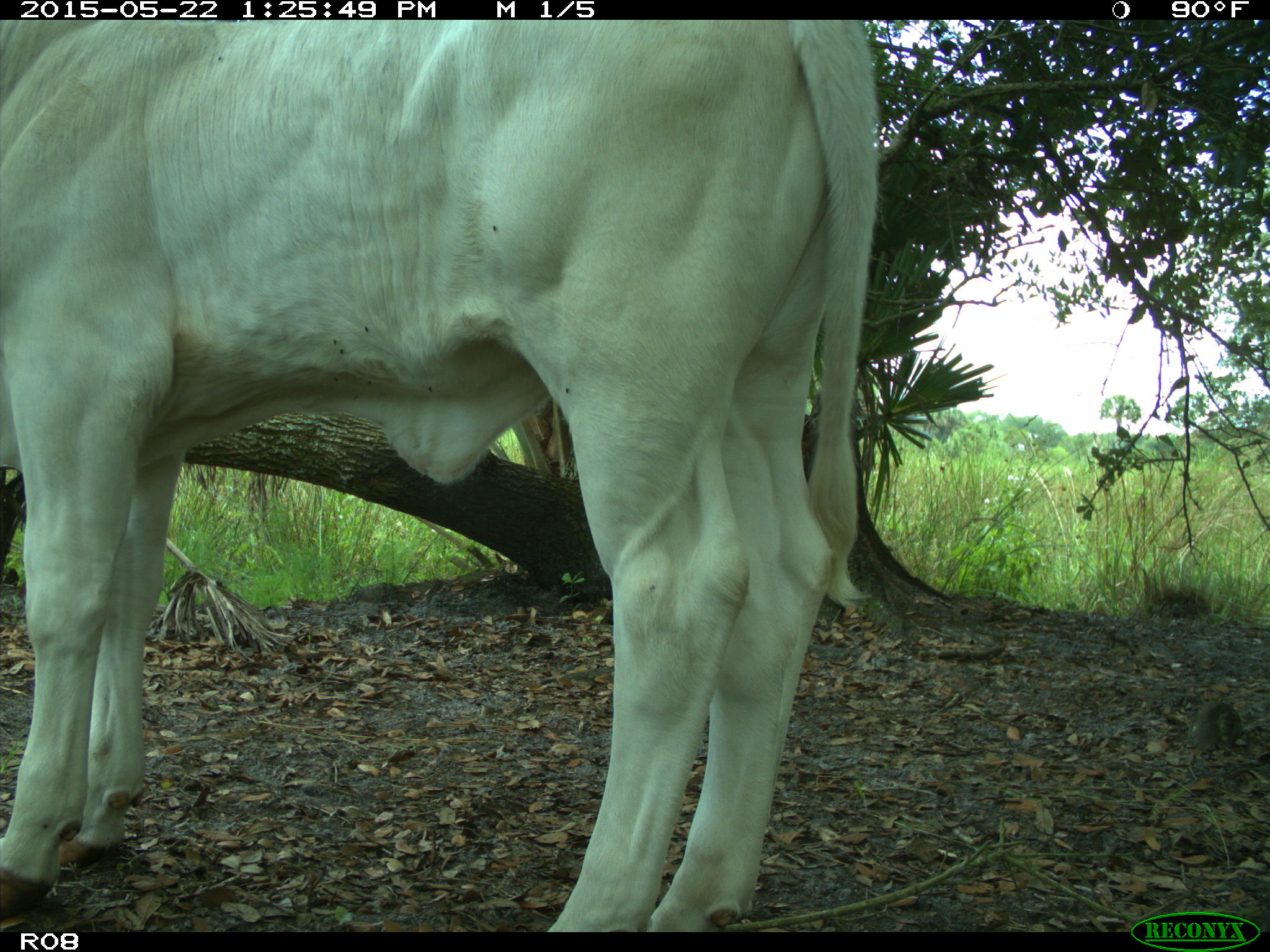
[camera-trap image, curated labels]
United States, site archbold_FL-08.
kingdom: Animalia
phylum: Chordata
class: Mammalia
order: Artiodactyla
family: Bovidae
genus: Bos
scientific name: Bos taurus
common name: domestic cow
Bos taurus (domestic cow).